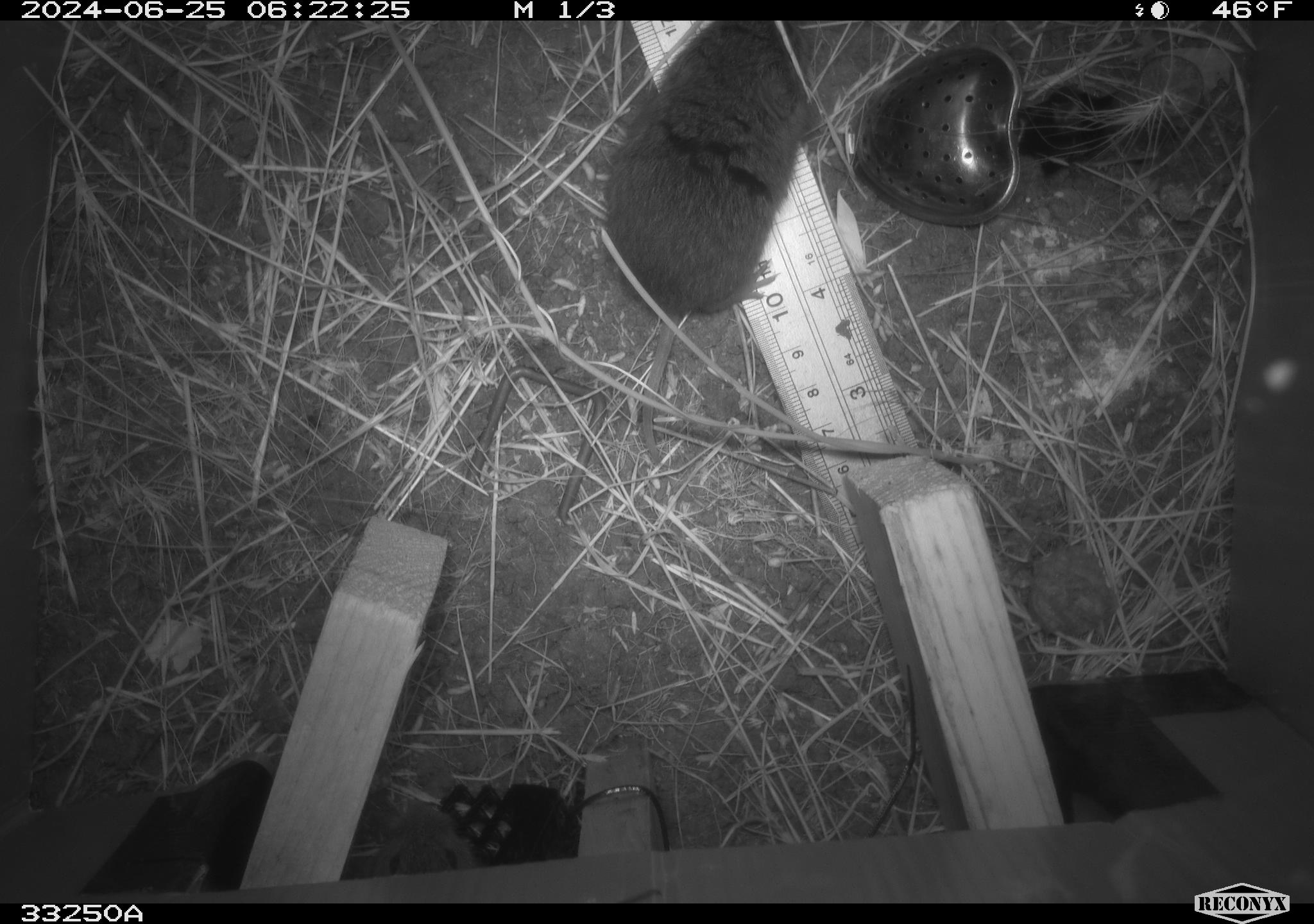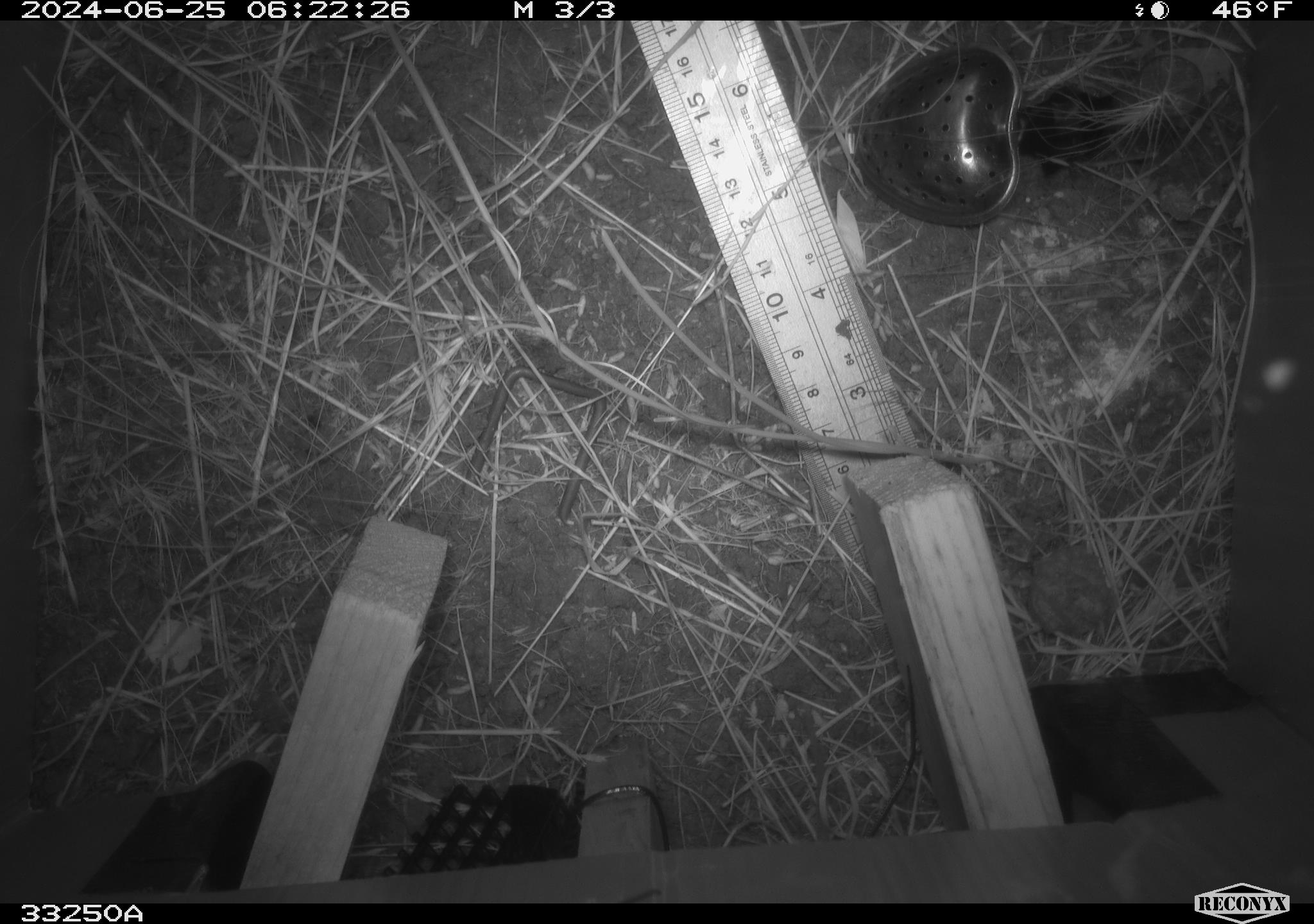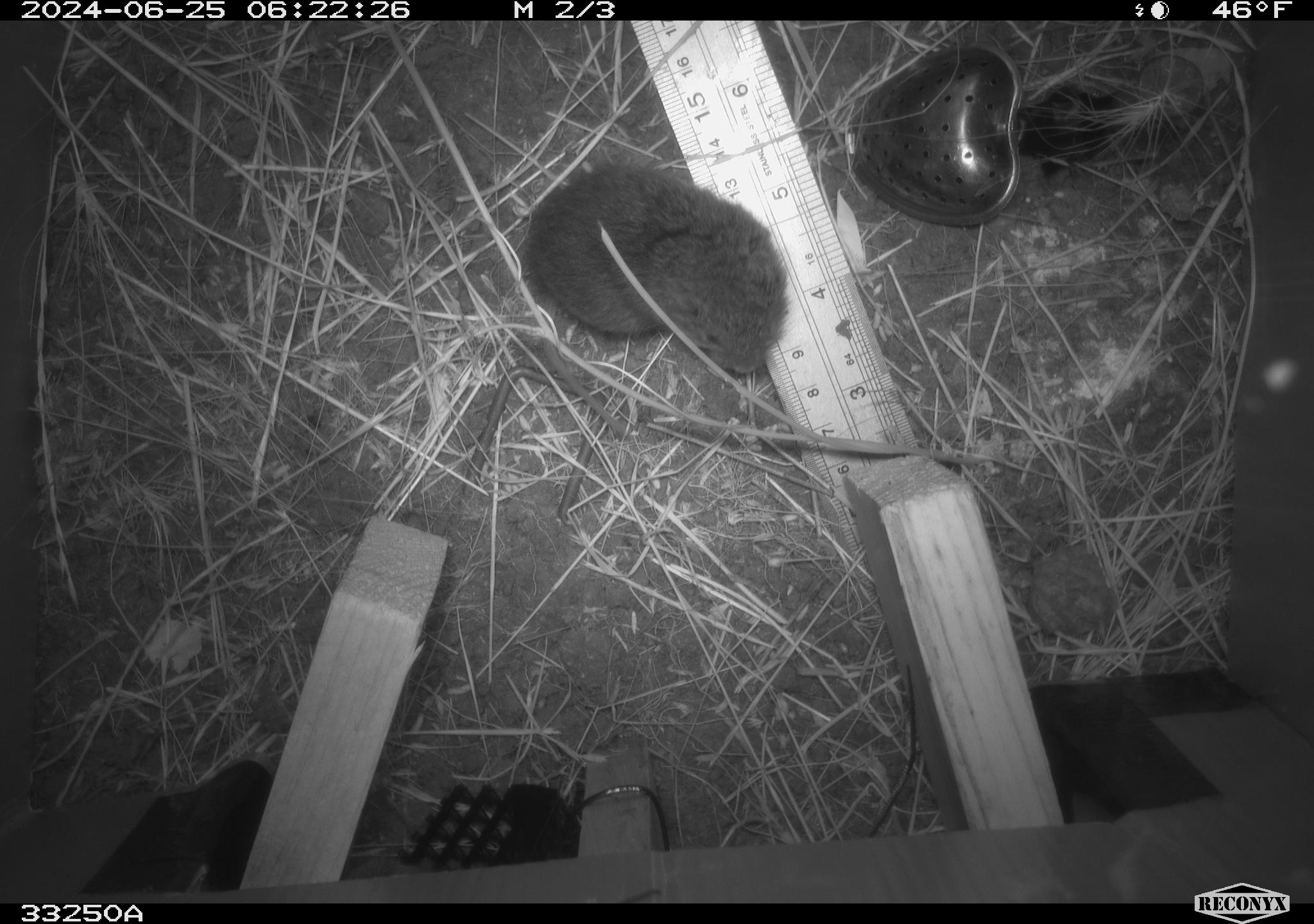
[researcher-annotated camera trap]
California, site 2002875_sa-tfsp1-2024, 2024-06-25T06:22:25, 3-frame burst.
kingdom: Animalia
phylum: Chordata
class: Mammalia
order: Rodentia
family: Cricetidae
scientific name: Arvicolinae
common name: voles, lemmings, and muskrats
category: arvicolinae subfamily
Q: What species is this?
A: Arvicolinae subfamily (voles, lemmings, and muskrats) (Arvicolinae).